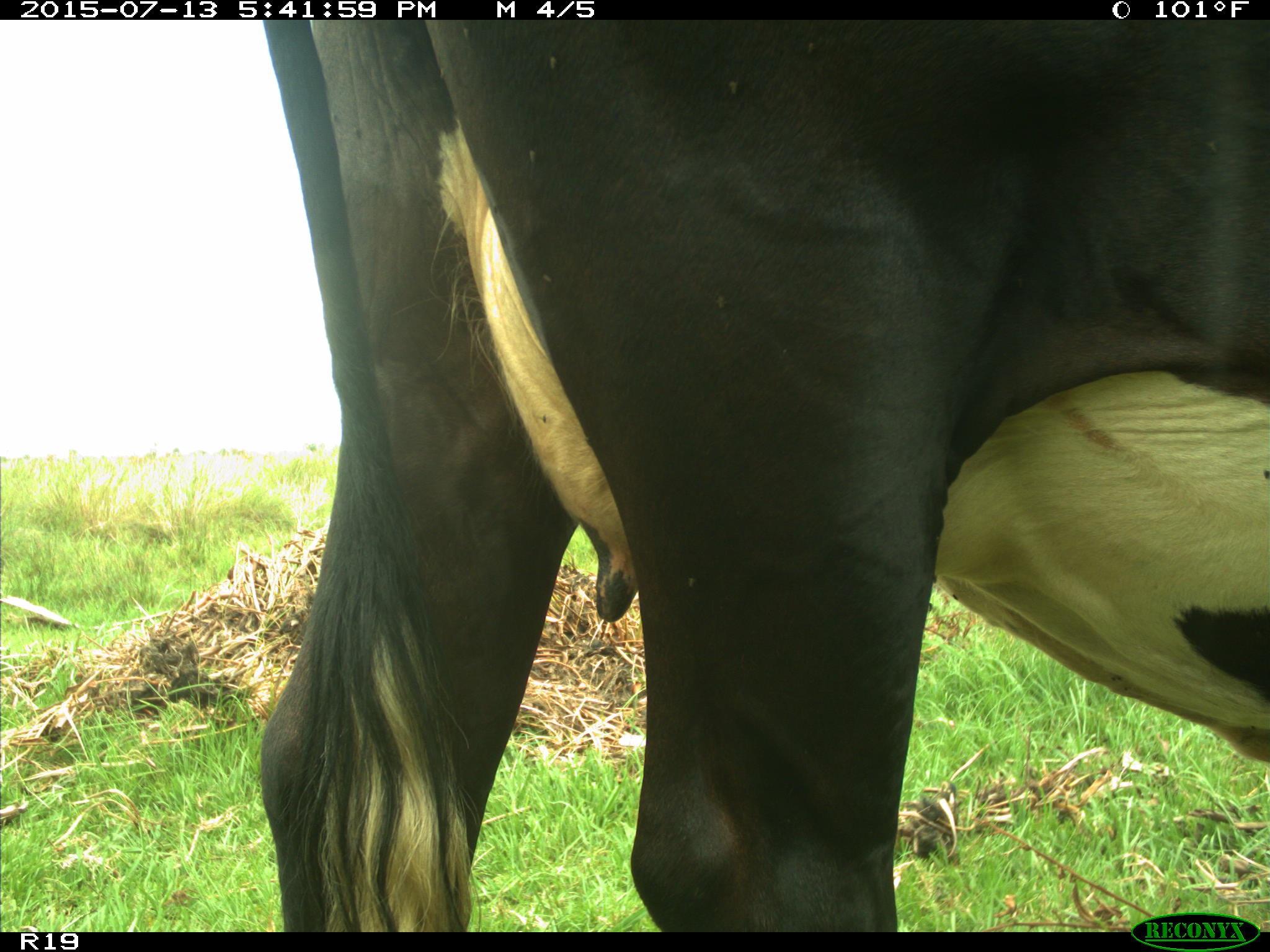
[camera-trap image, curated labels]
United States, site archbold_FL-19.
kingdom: Animalia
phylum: Chordata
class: Mammalia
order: Artiodactyla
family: Bovidae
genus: Bos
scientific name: Bos taurus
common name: domestic cow